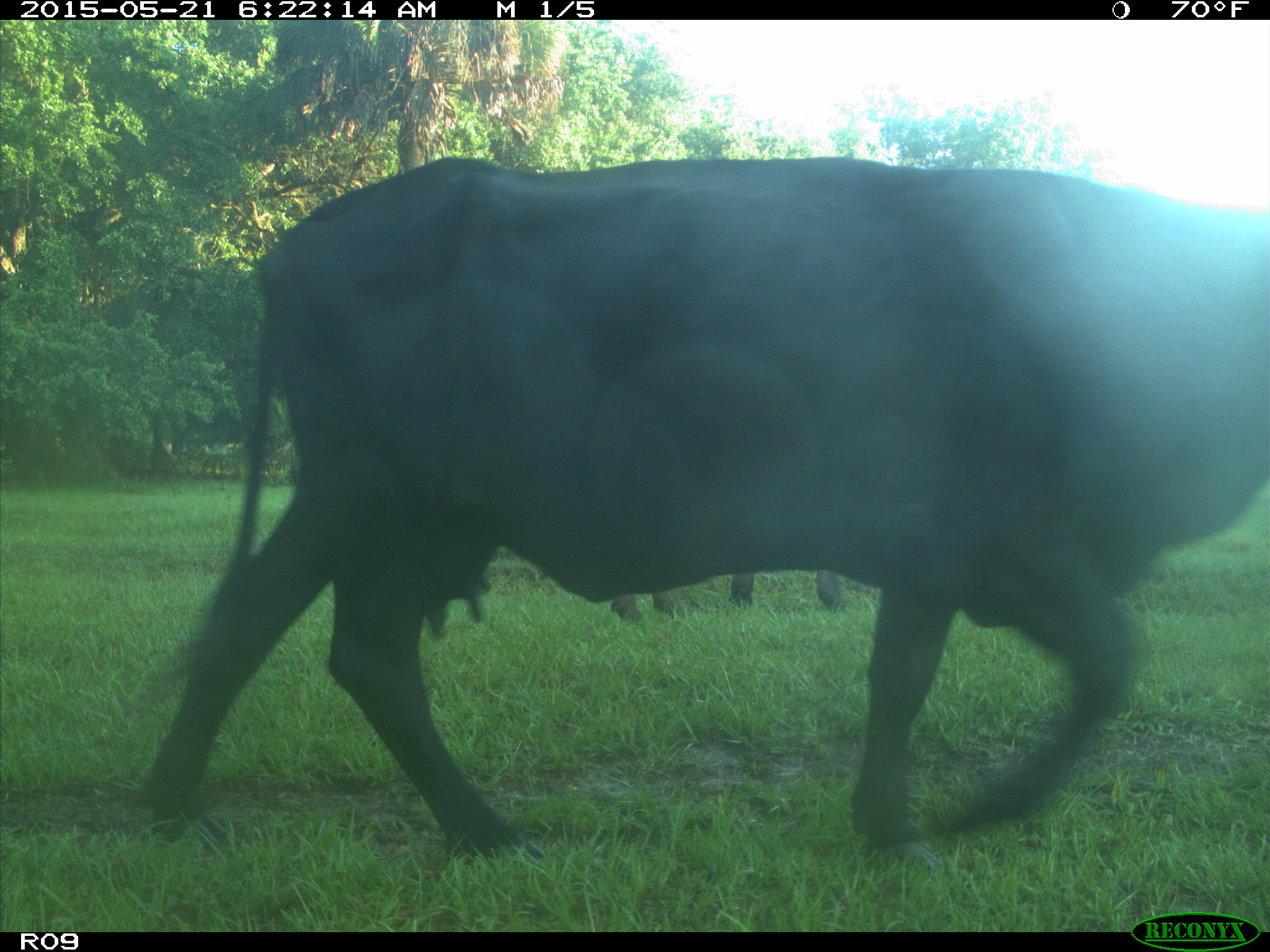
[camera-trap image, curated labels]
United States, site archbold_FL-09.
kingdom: Animalia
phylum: Chordata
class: Mammalia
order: Artiodactyla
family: Bovidae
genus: Bos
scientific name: Bos taurus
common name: domestic cow